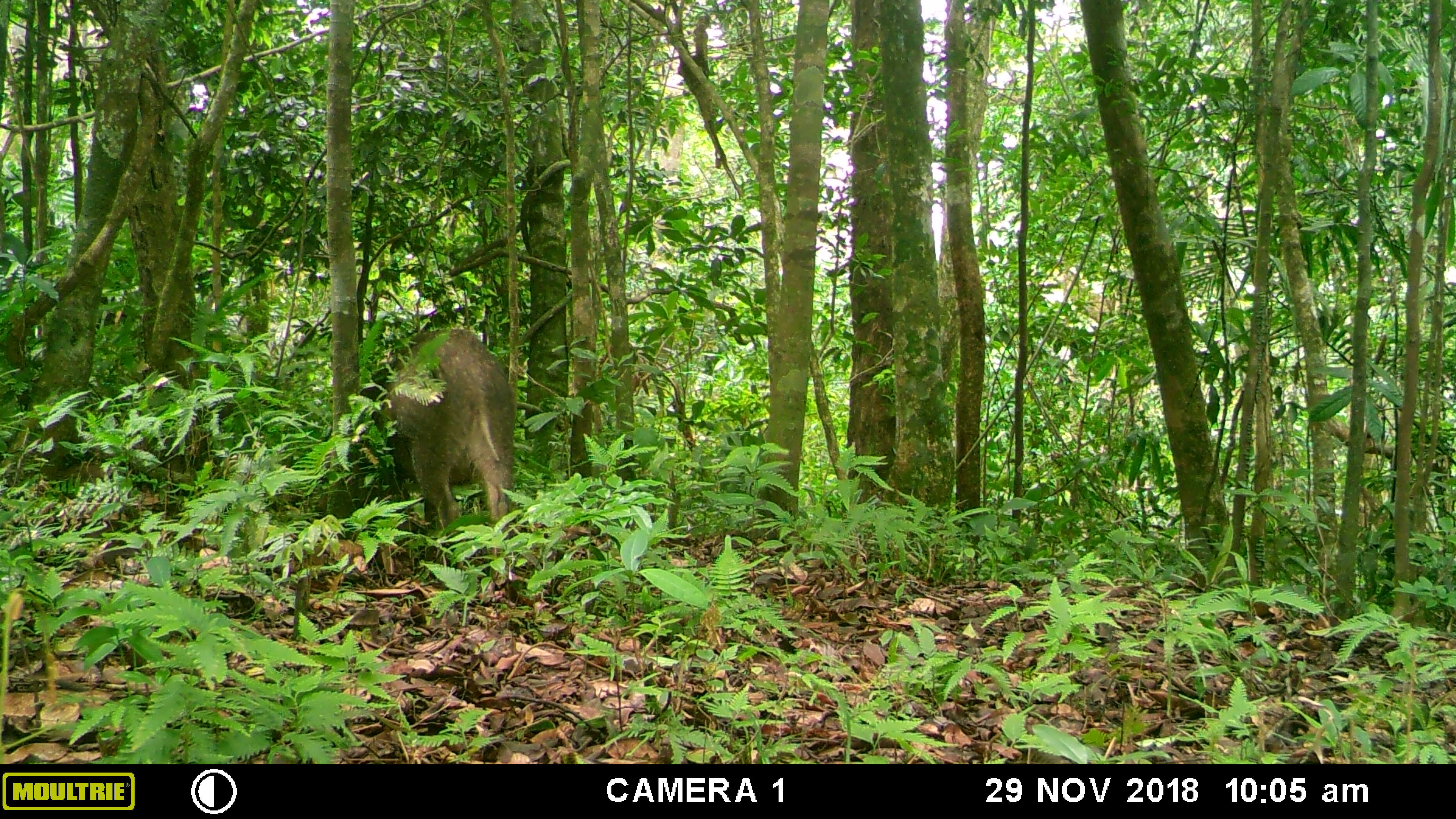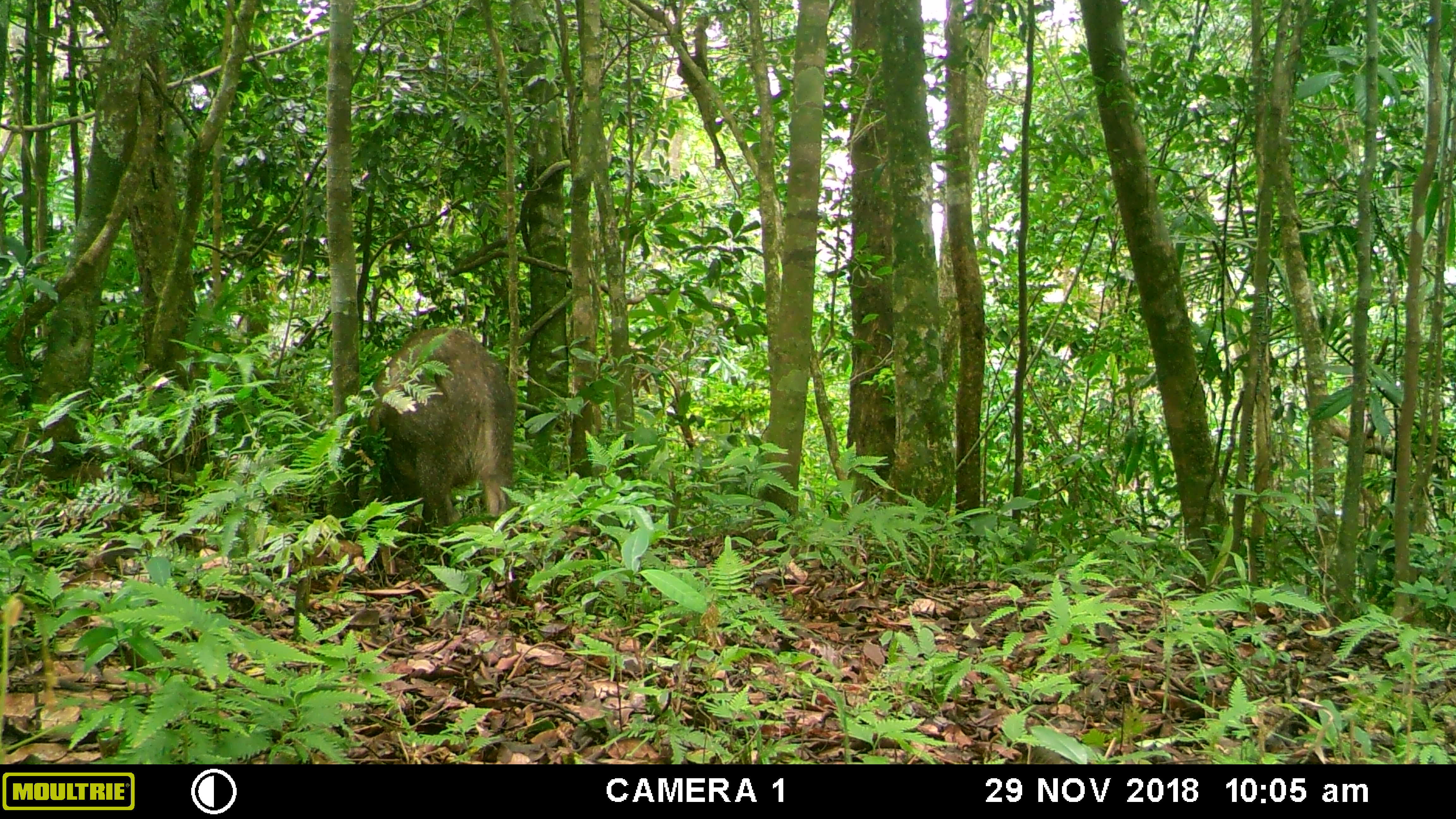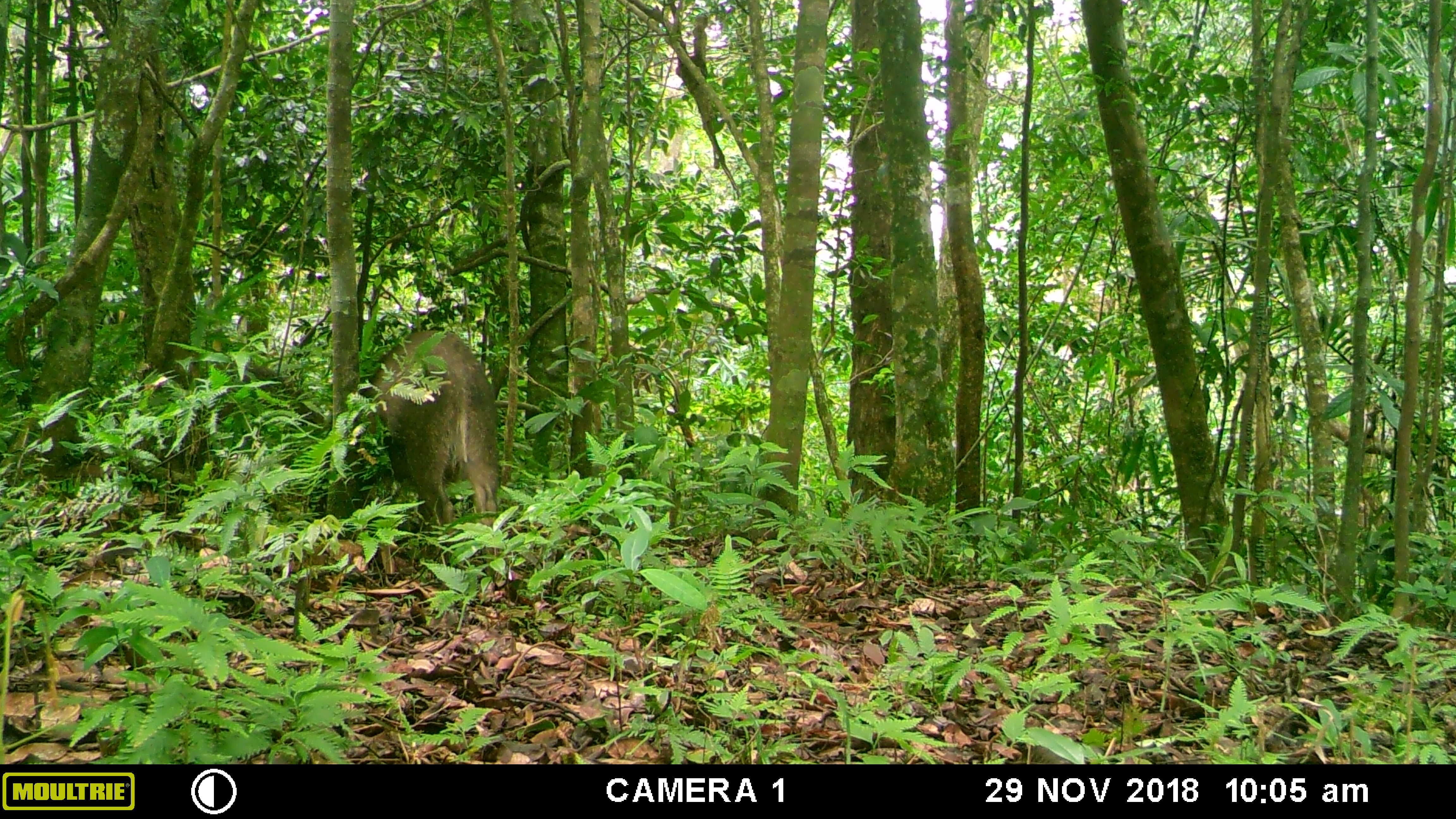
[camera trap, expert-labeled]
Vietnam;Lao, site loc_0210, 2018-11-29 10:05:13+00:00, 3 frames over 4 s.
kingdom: Animalia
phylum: Chordata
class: Mammalia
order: Artiodactyla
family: Suidae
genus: Sus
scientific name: Sus scrofa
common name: eurasian wild pig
Eurasian wild pig (Sus scrofa). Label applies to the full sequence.